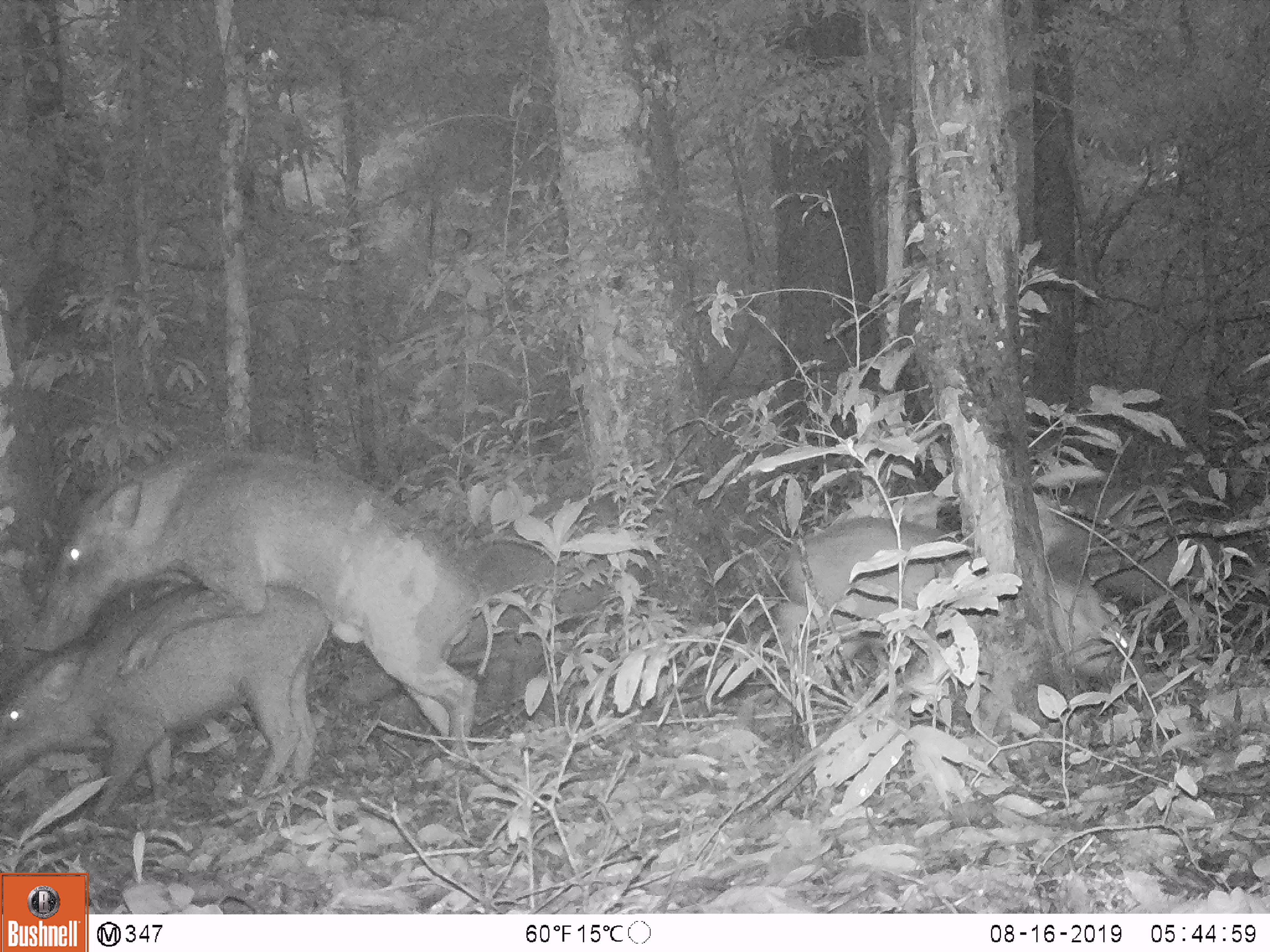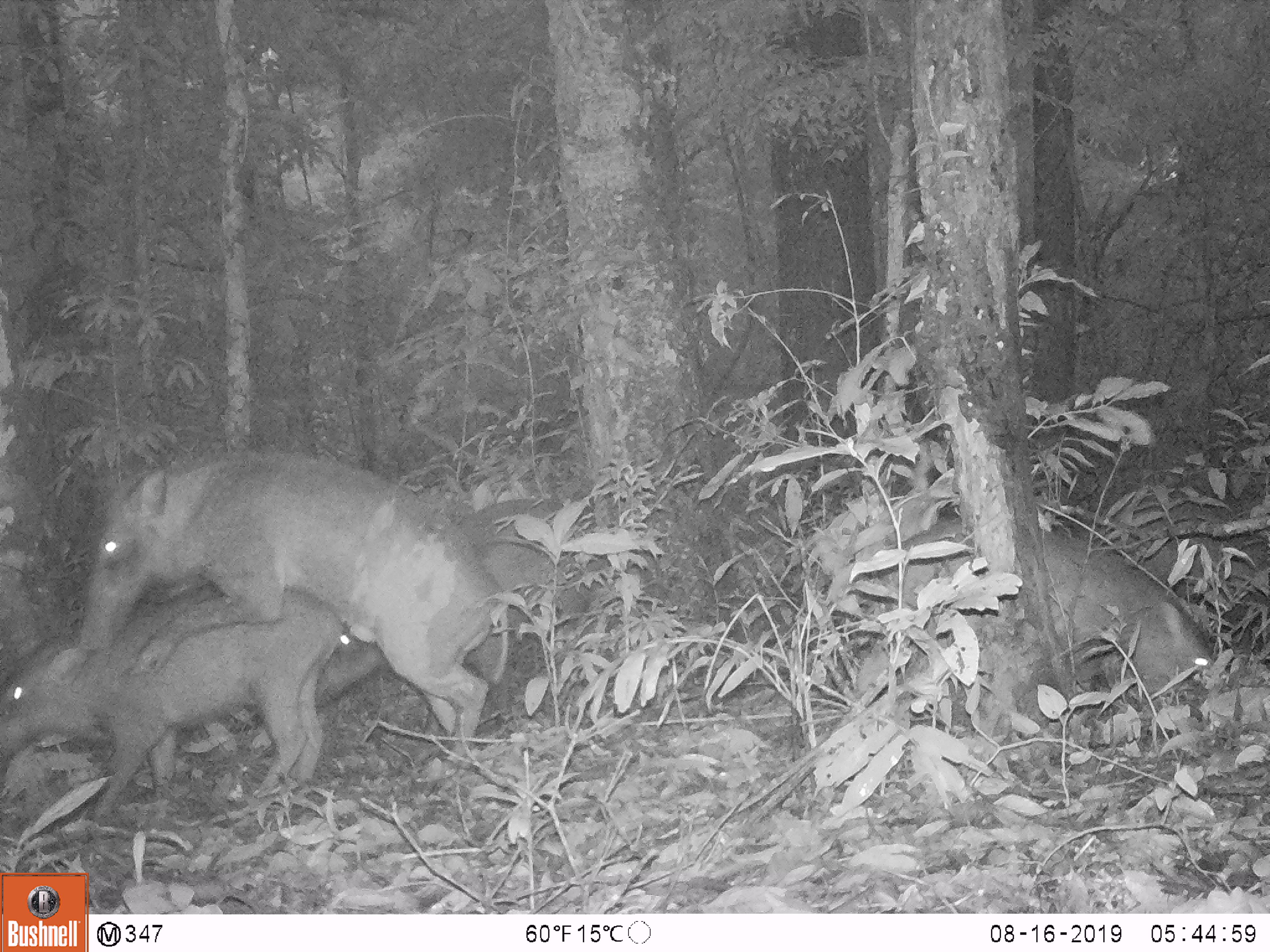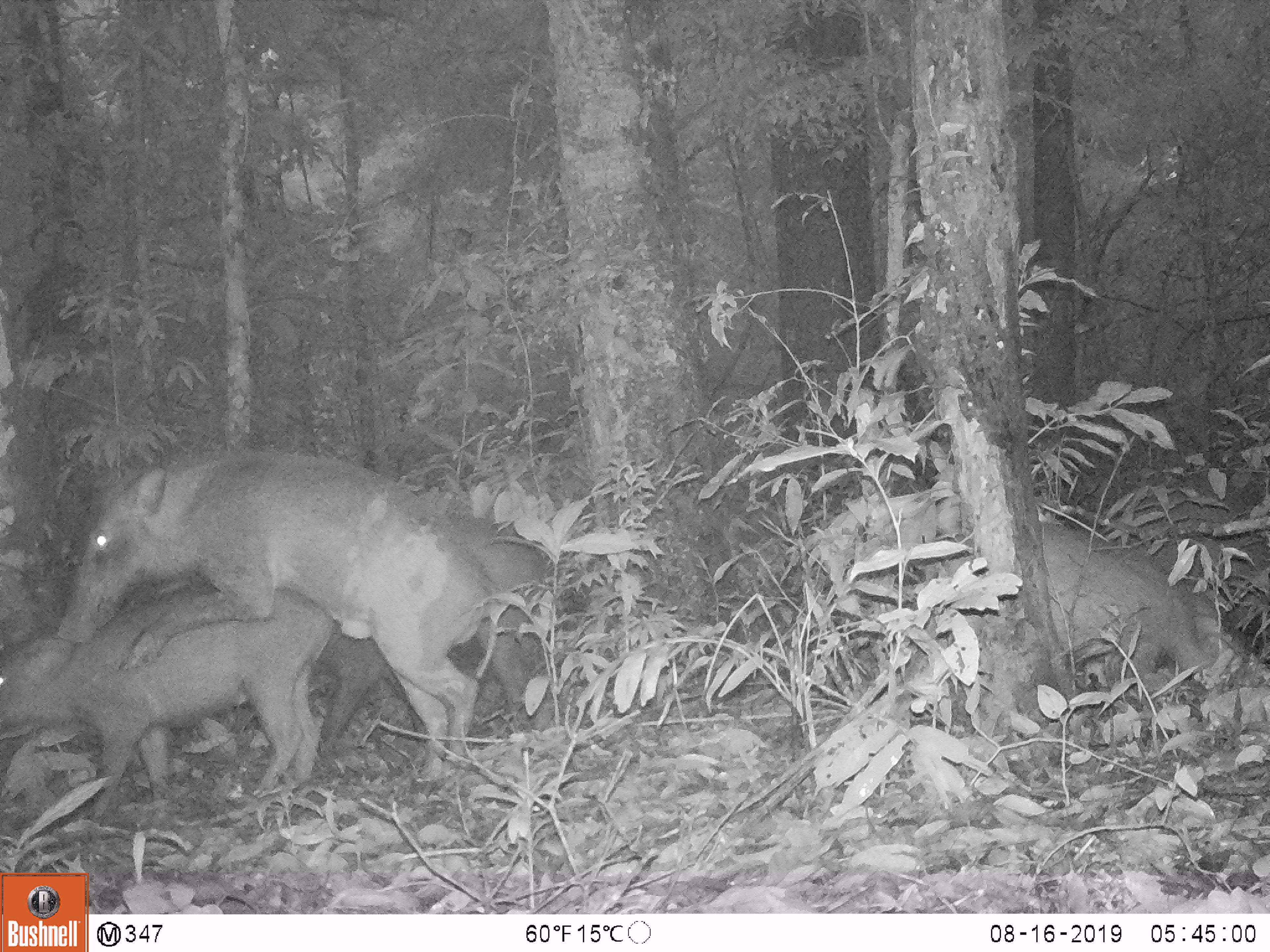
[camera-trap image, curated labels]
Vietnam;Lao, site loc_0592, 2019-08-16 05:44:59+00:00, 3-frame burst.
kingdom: Animalia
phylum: Chordata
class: Mammalia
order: Artiodactyla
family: Suidae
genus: Sus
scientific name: Sus scrofa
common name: eurasian wild pig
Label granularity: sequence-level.